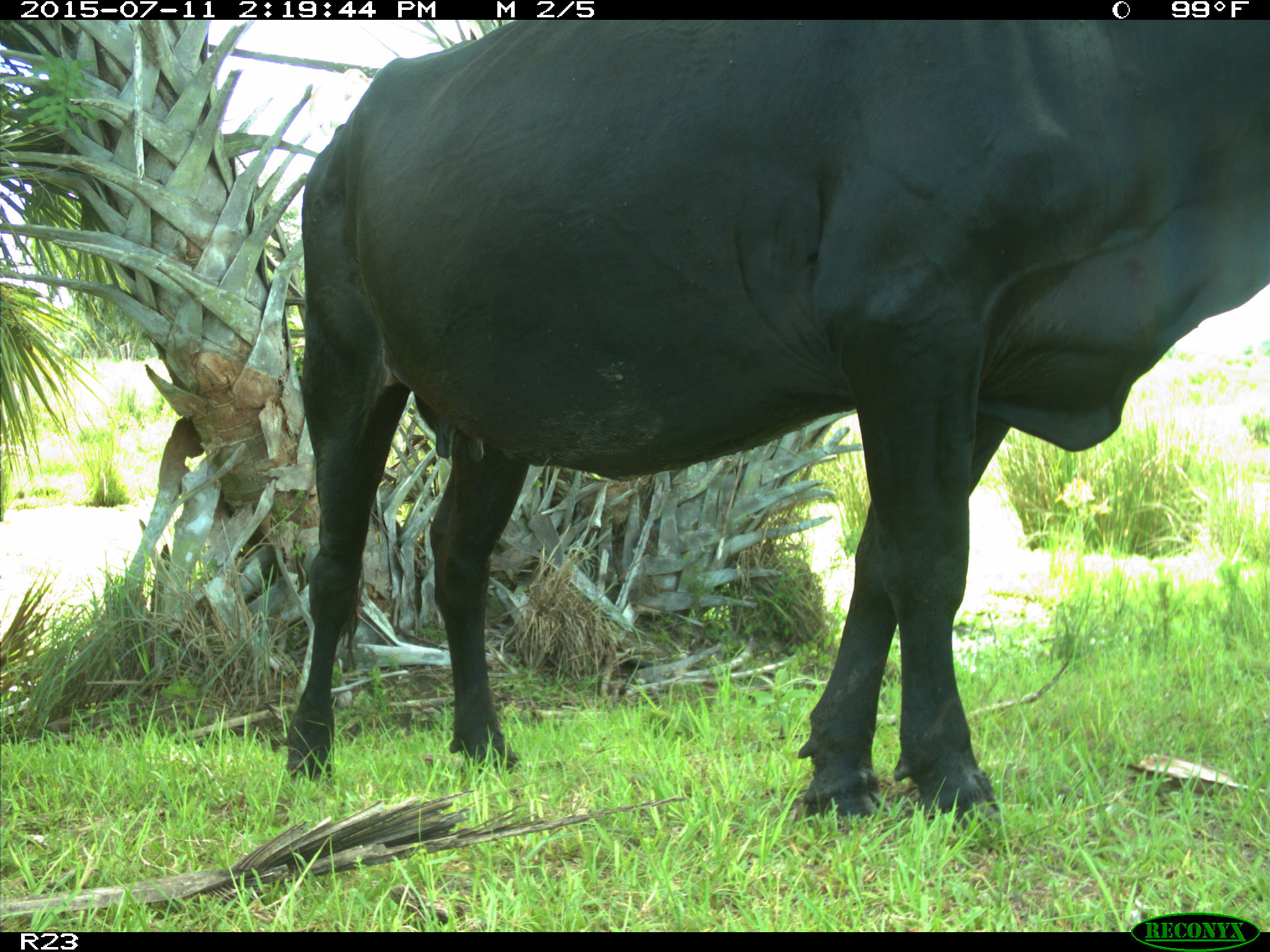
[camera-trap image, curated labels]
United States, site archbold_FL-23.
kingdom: Animalia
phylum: Chordata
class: Mammalia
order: Artiodactyla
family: Bovidae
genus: Bos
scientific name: Bos taurus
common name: domestic cow